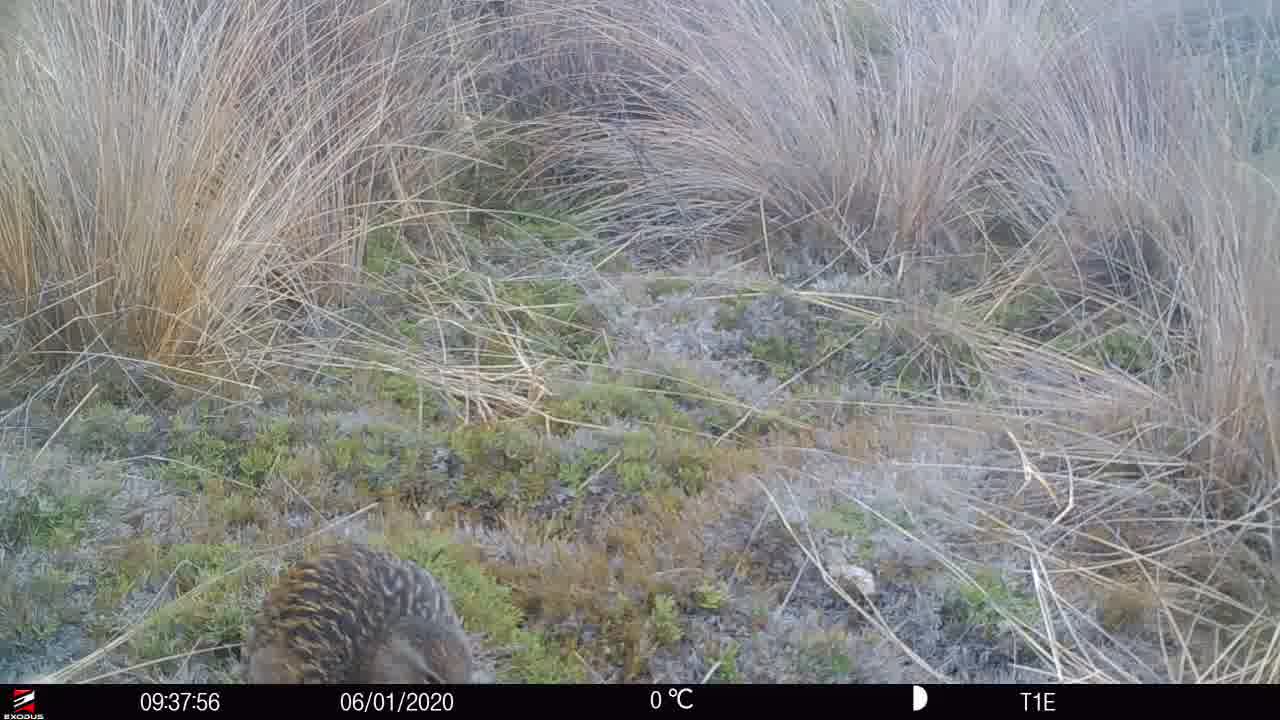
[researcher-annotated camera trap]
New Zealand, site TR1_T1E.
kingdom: Animalia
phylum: Chordata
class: Aves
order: Gruiformes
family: Rallidae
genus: Gallirallus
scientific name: Gallirallus australis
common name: weka